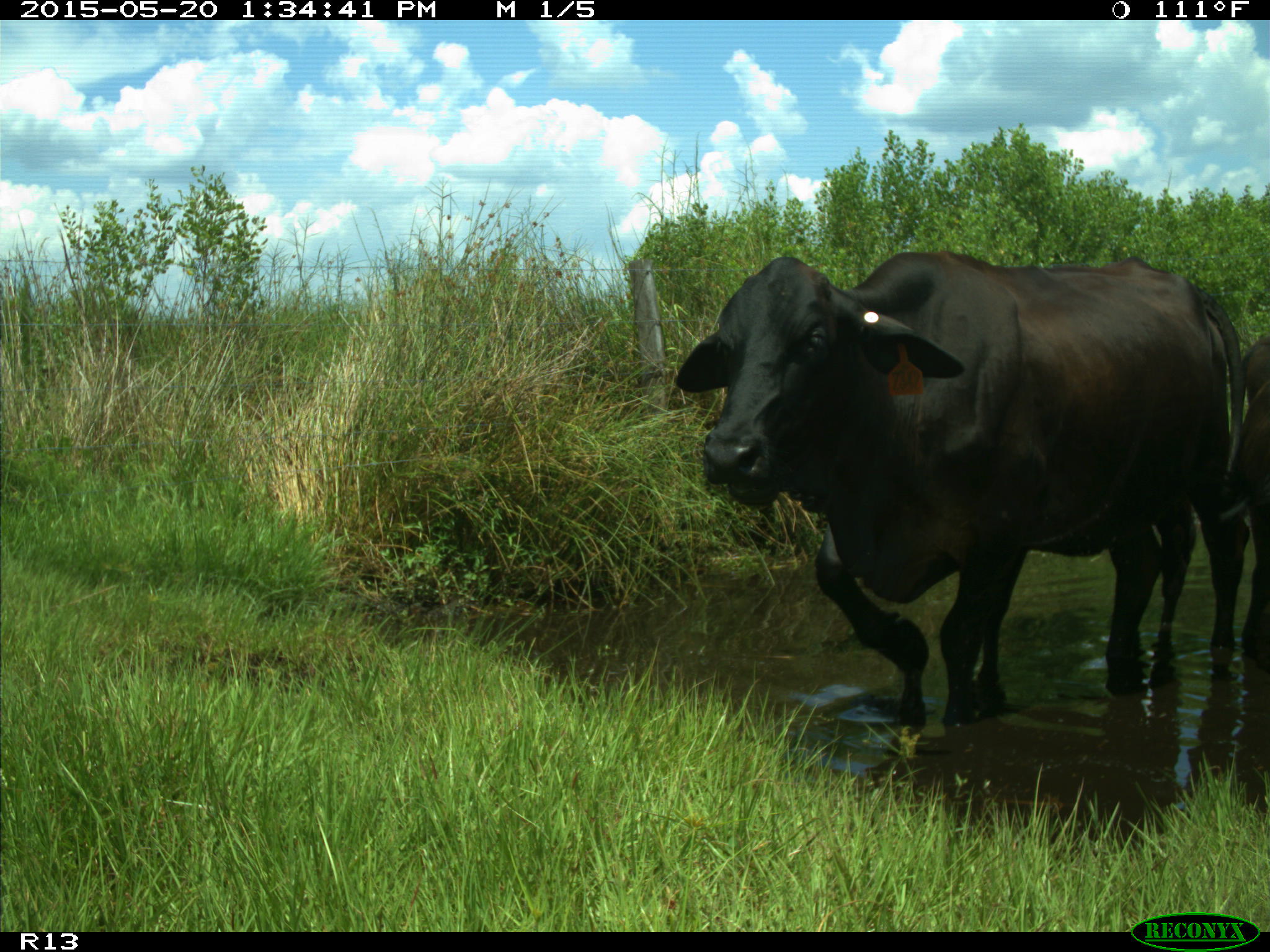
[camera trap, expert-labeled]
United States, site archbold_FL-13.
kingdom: Animalia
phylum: Chordata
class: Mammalia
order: Artiodactyla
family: Bovidae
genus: Bos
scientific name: Bos taurus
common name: domestic cow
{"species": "Bos taurus (domestic cow)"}